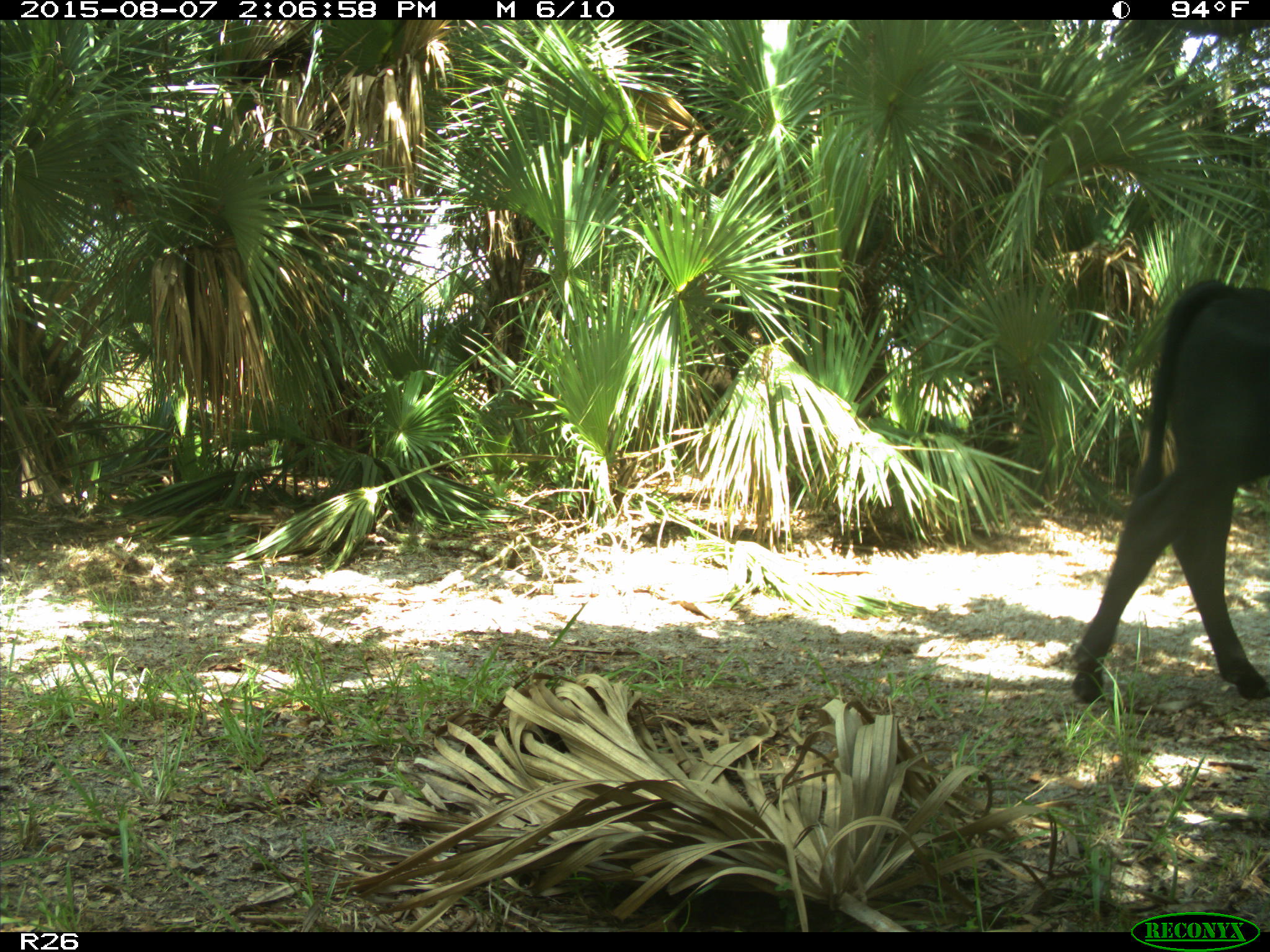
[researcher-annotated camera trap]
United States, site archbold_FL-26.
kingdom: Animalia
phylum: Chordata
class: Mammalia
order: Artiodactyla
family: Bovidae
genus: Bos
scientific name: Bos taurus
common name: domestic cow